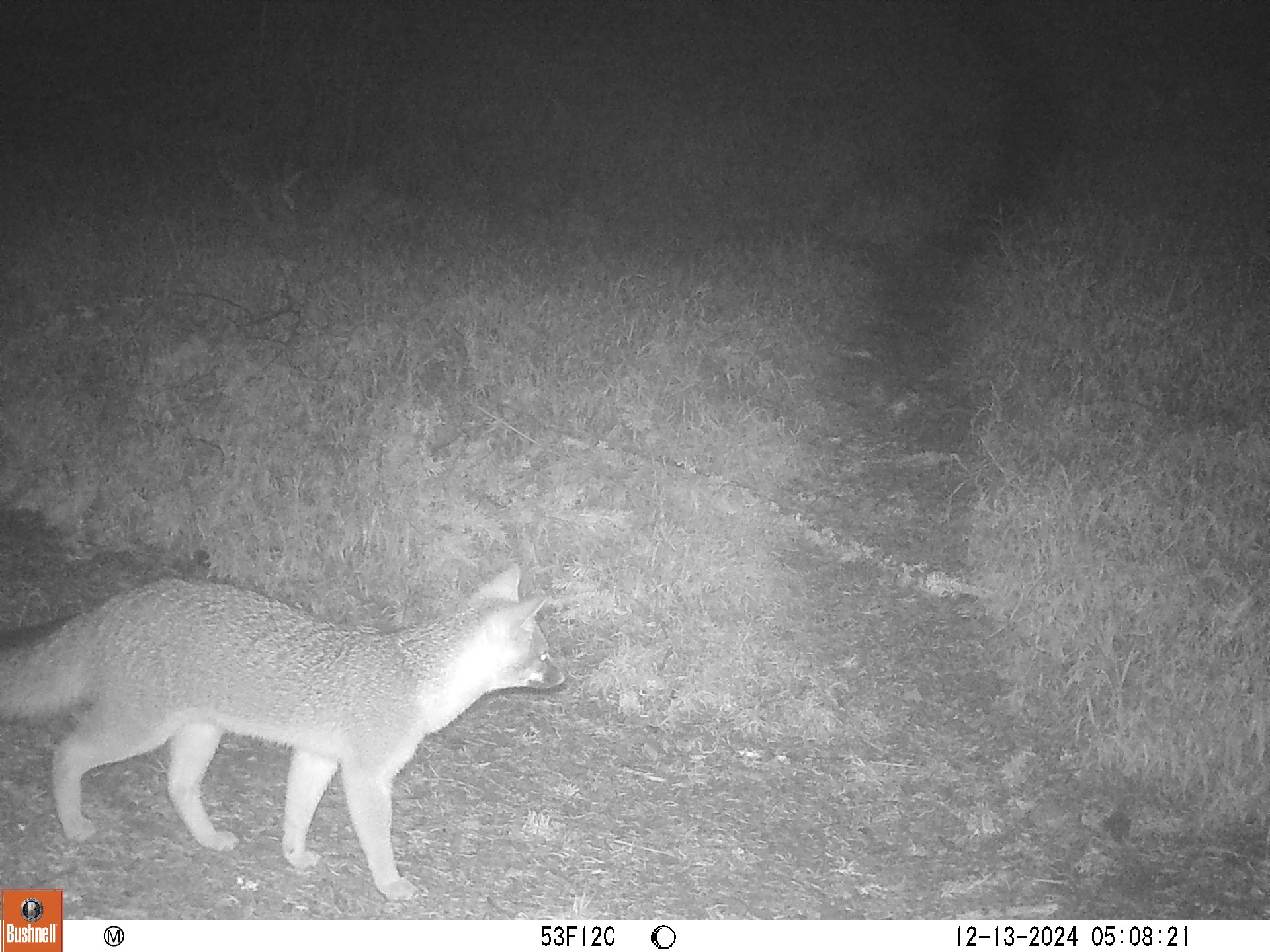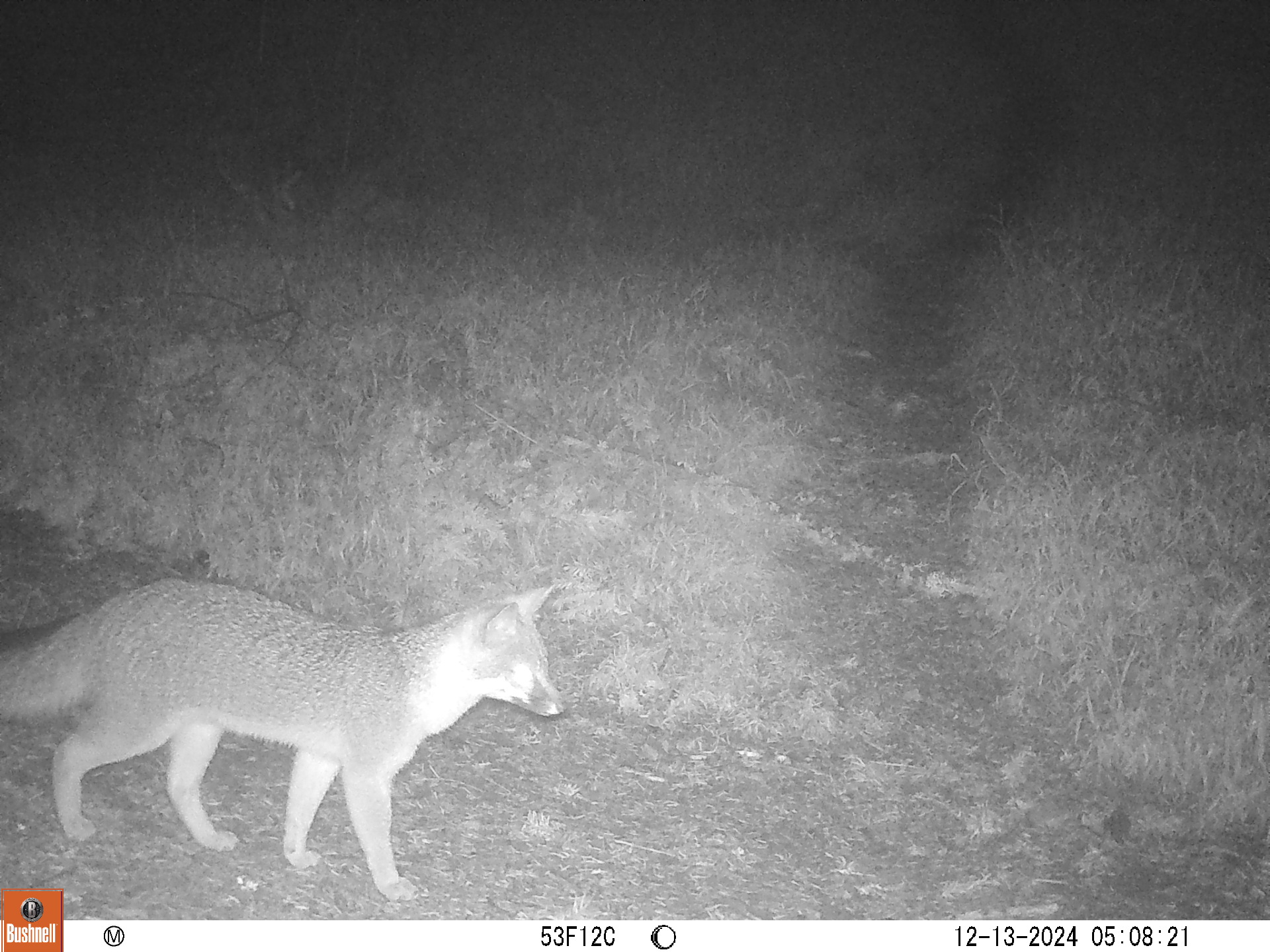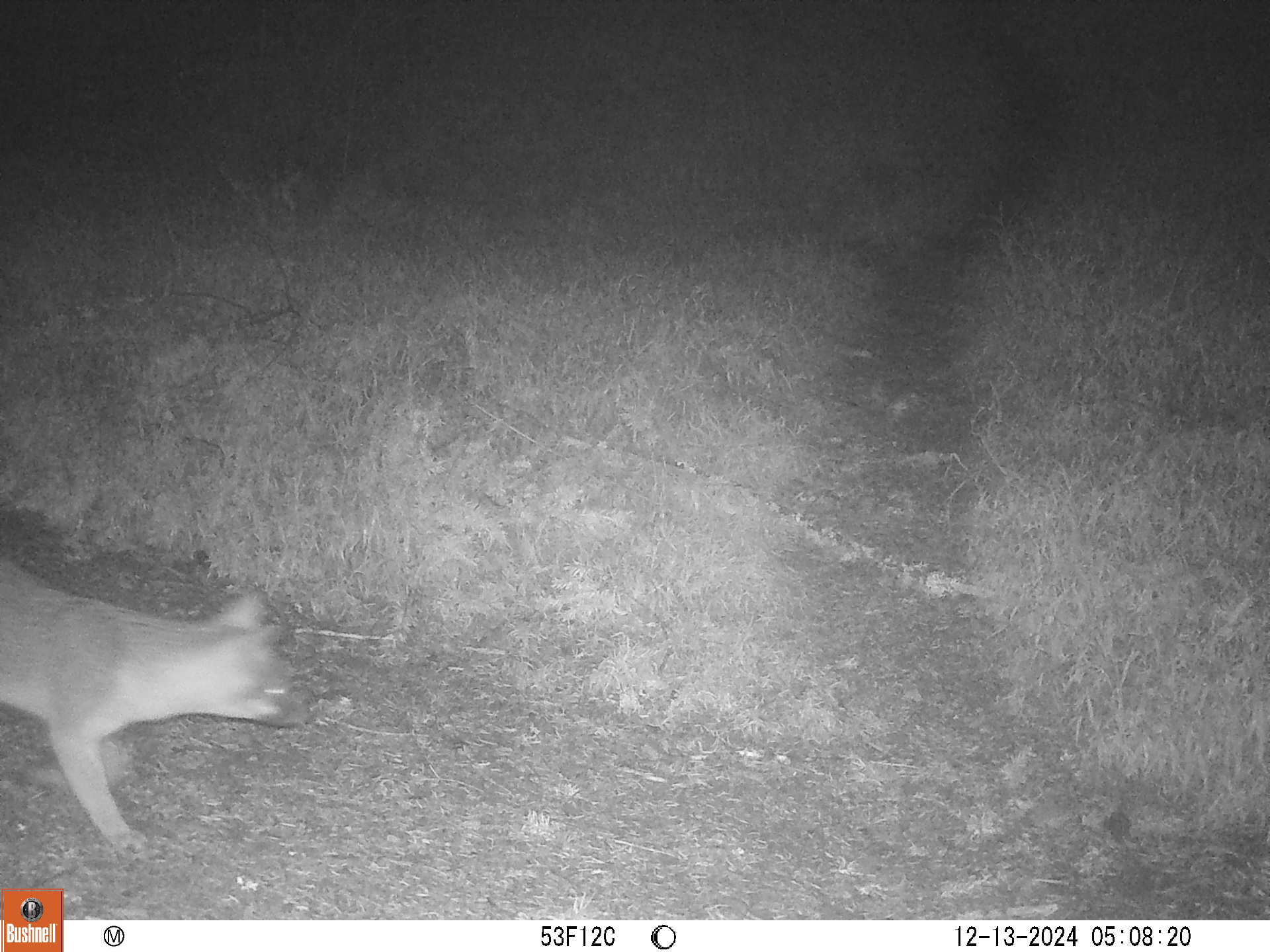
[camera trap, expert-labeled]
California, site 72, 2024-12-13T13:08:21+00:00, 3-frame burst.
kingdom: Animalia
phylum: Chordata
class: Mammalia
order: Carnivora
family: Canidae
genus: Urocyon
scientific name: Urocyon cinereoargenteus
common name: gray fox